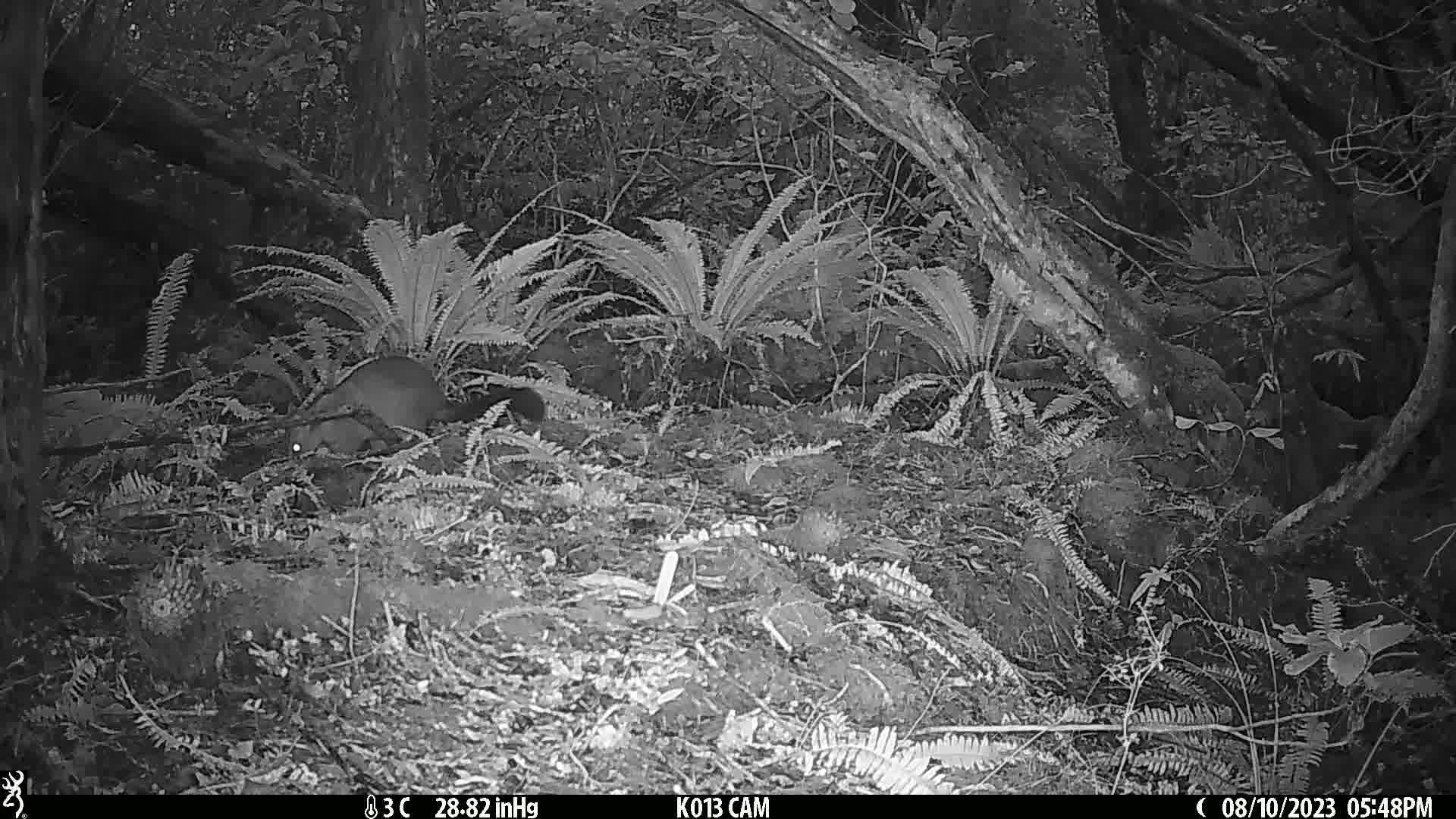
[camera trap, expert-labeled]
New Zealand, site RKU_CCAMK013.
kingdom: Animalia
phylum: Chordata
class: Mammalia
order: Diprotodontia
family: Phalangeridae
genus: Trichosurus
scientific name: Trichosurus vulpecula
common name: common brushtail possum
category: possum